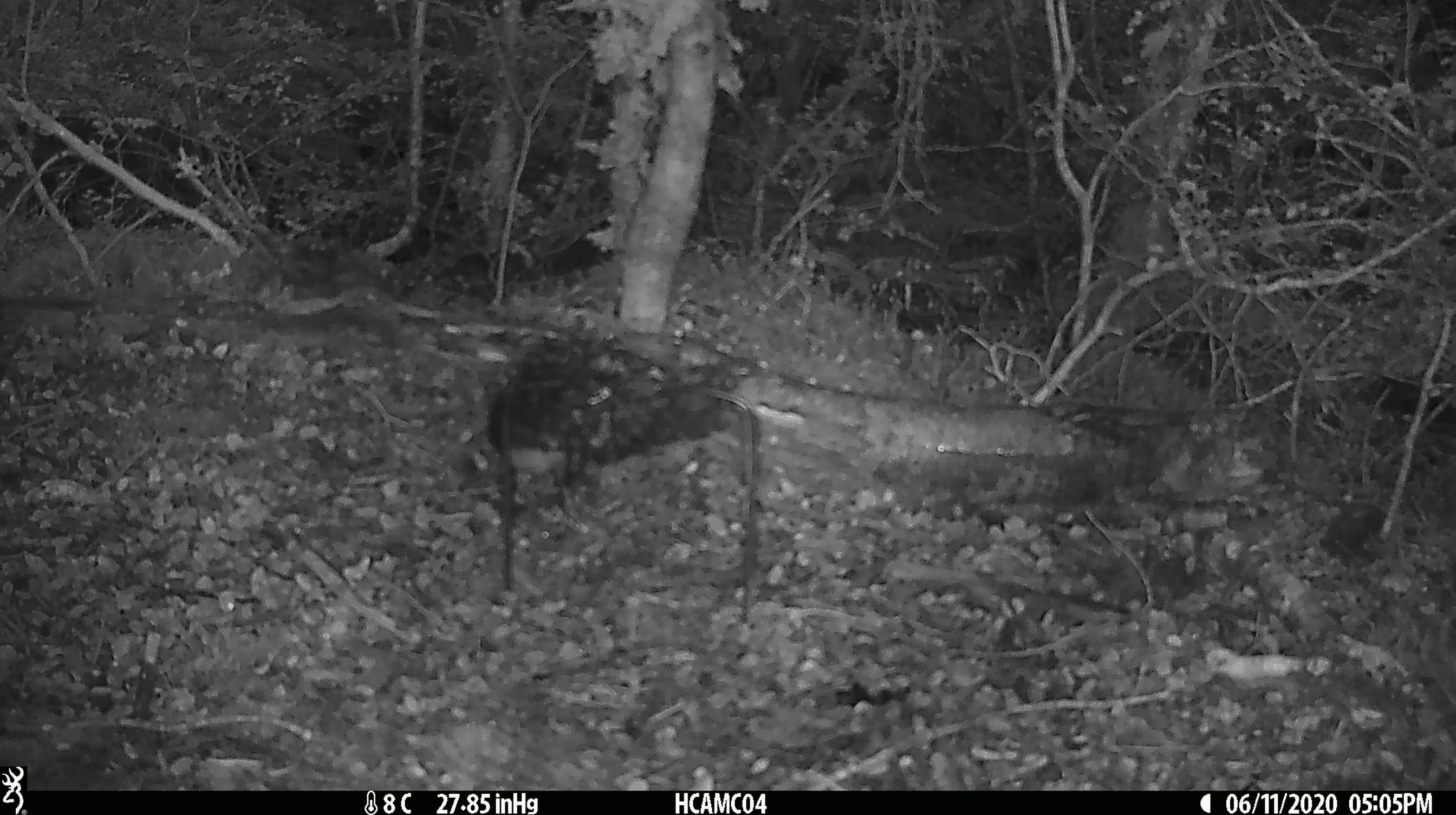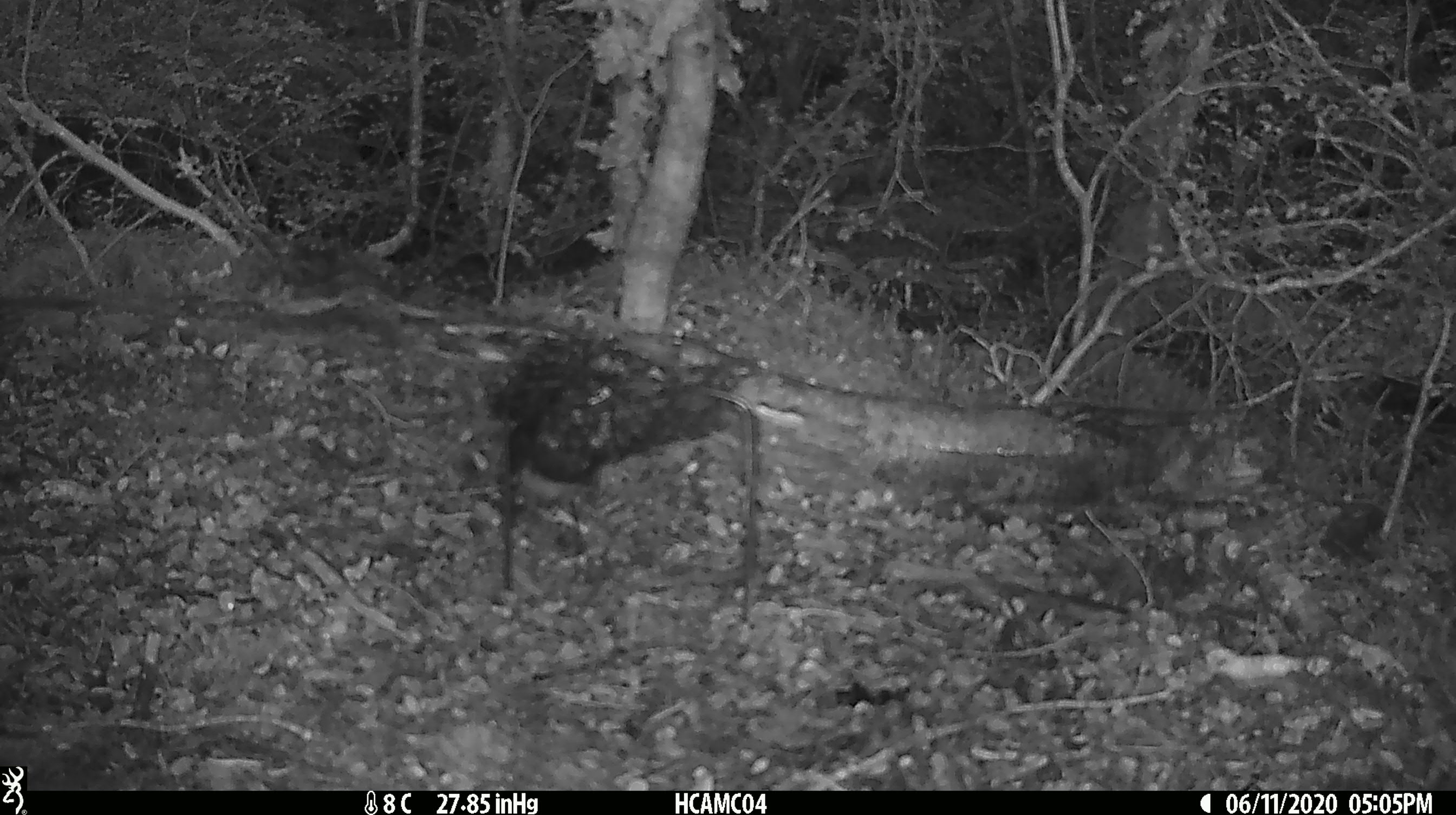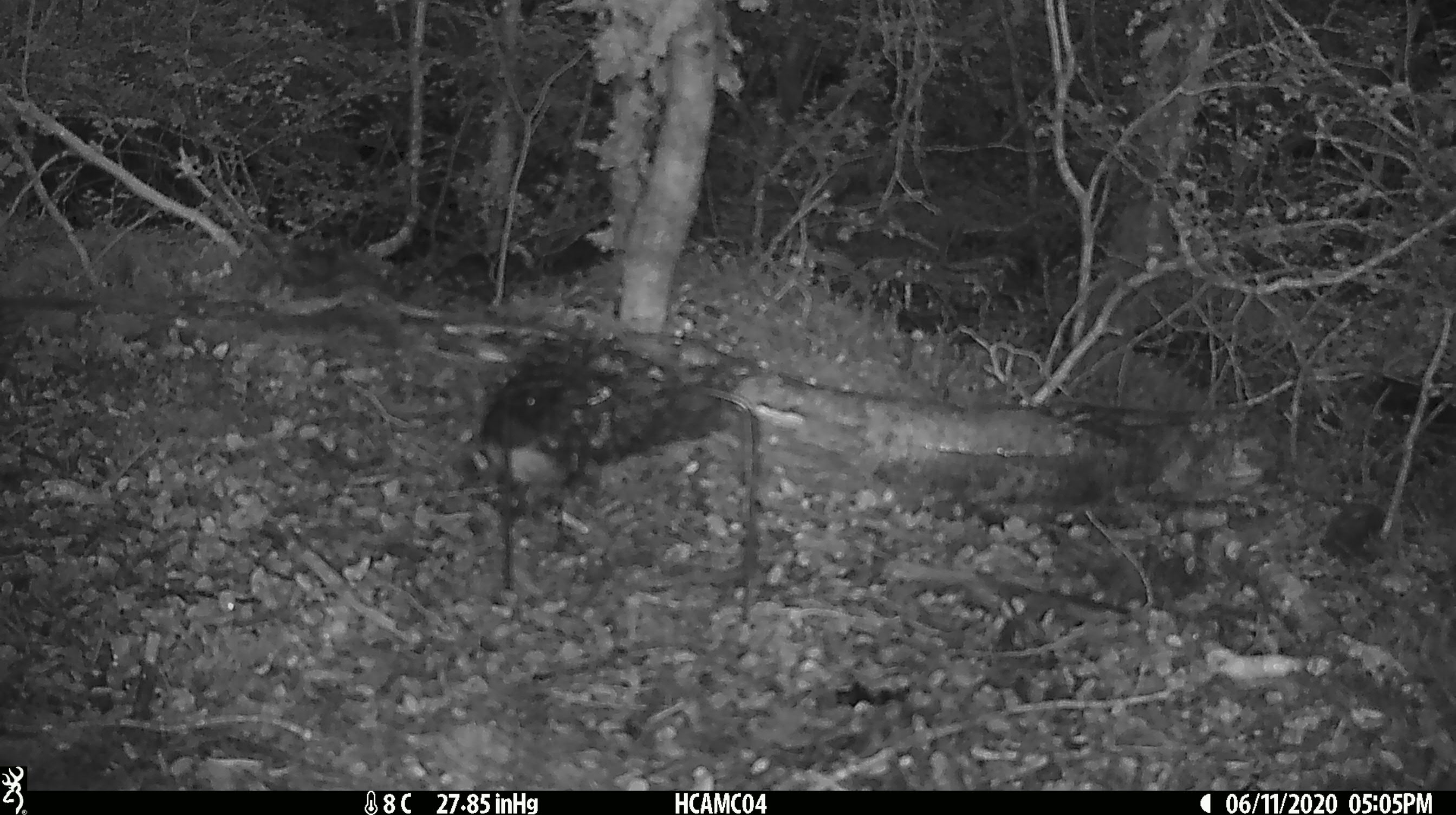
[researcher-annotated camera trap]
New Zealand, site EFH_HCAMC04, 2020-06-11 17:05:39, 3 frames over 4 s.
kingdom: Animalia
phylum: Chordata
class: Aves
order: Passeriformes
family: Petroicidae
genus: Petroica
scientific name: Petroica australis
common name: new zealand robin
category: robin